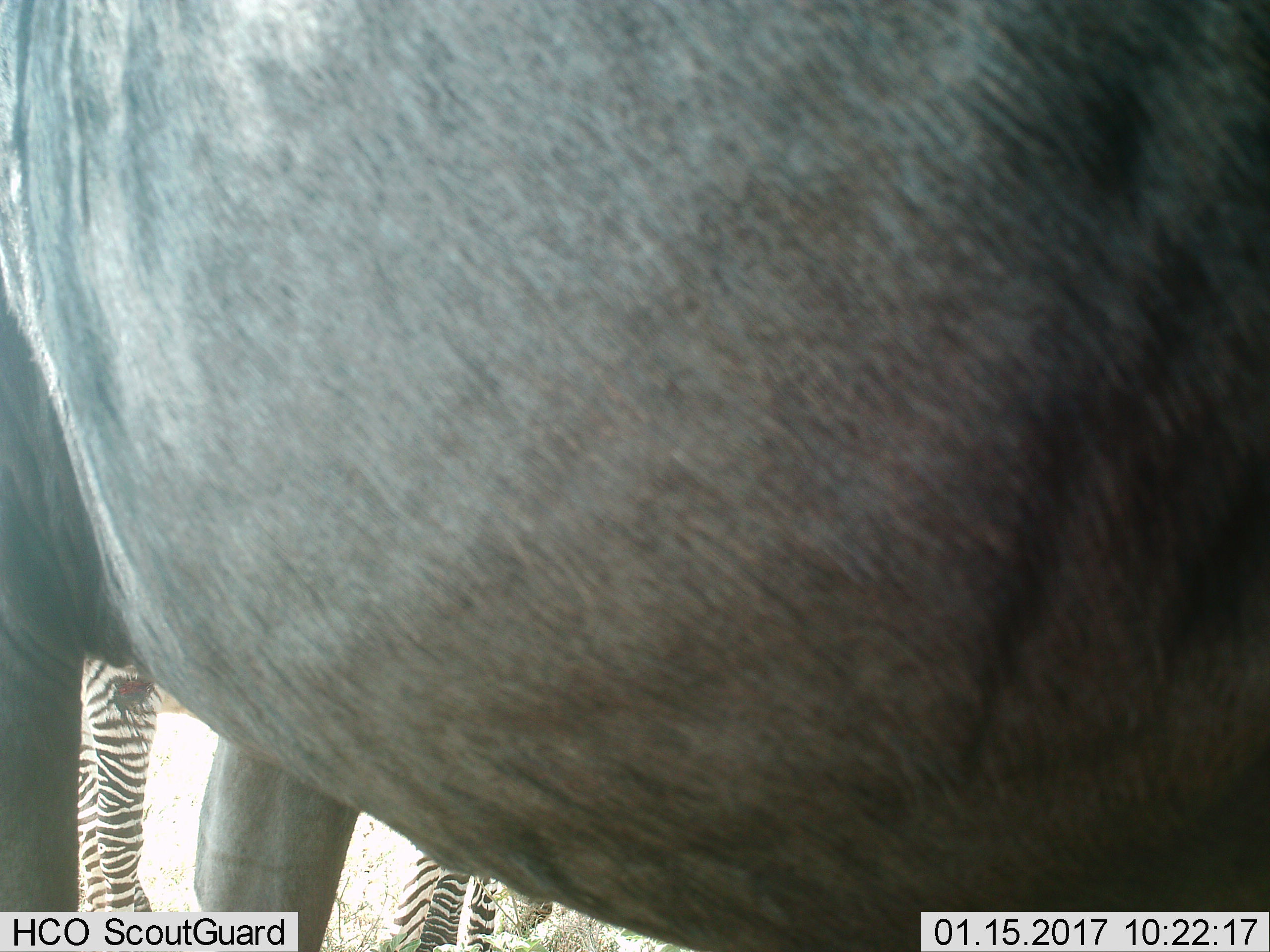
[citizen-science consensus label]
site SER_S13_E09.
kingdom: Animalia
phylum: Chordata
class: Mammalia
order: Artiodactyla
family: Bovidae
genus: Connochaetes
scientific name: Connochaetes taurinus taurinus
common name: blue wildebeest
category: wildebeestblue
Wildebeestblue (blue wildebeest) (Connochaetes taurinus taurinus), count 1. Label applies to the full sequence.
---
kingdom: Animalia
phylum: Chordata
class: Mammalia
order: Perissodactyla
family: Equidae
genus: Equus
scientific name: Equus quagga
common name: plains zebra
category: zebraplains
Zebraplains (plains zebra) (Equus quagga), count 2. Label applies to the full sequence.